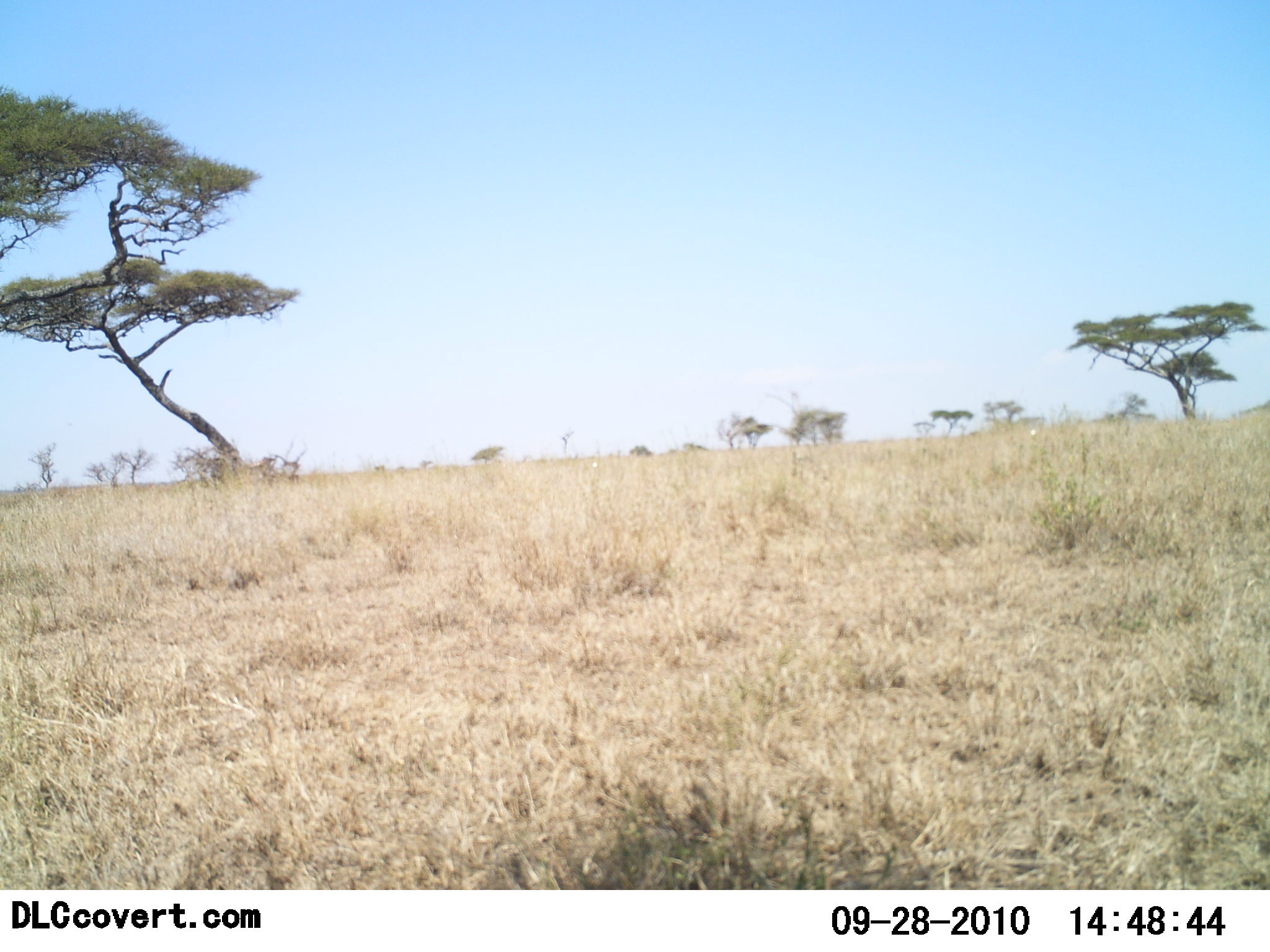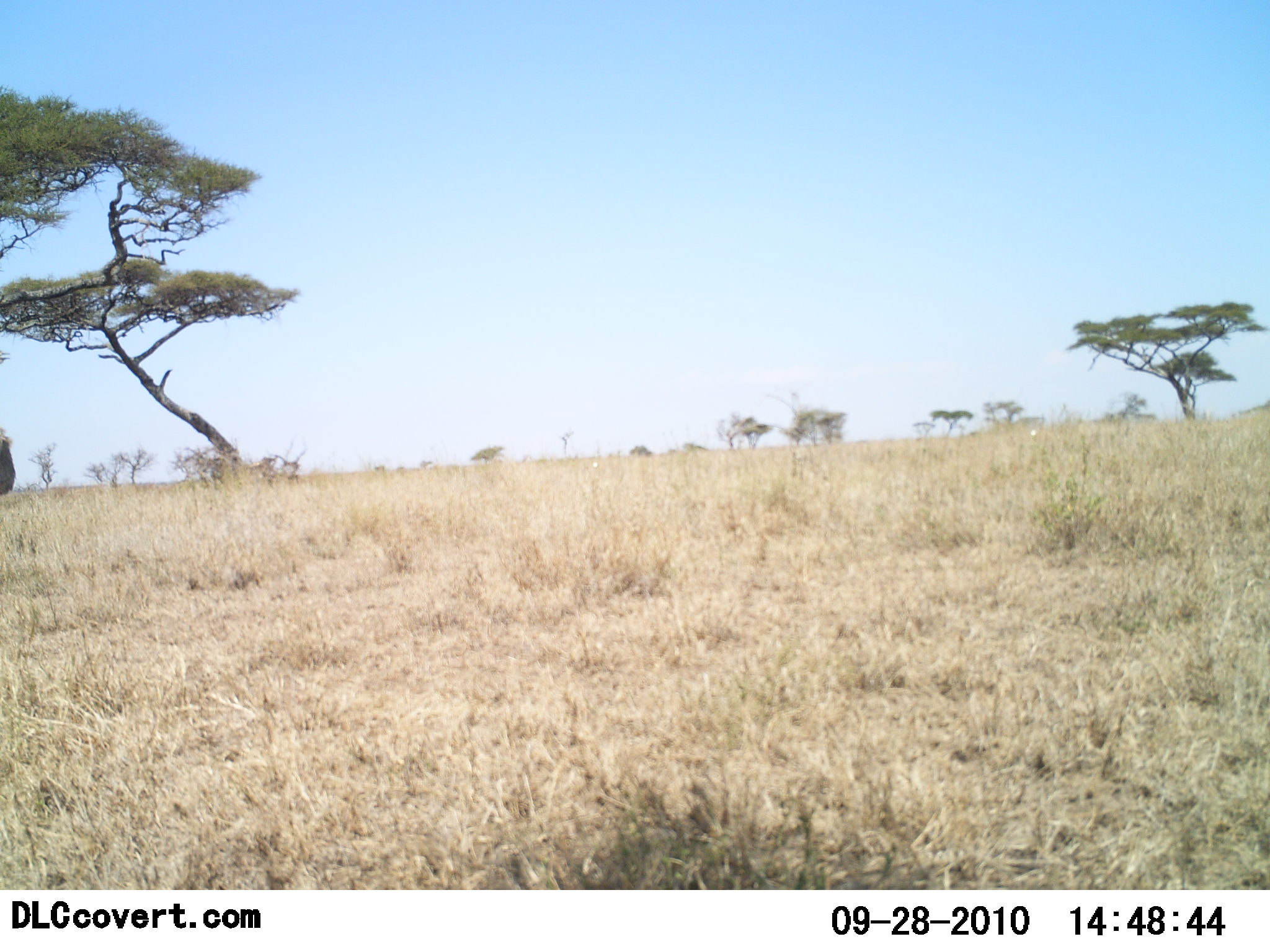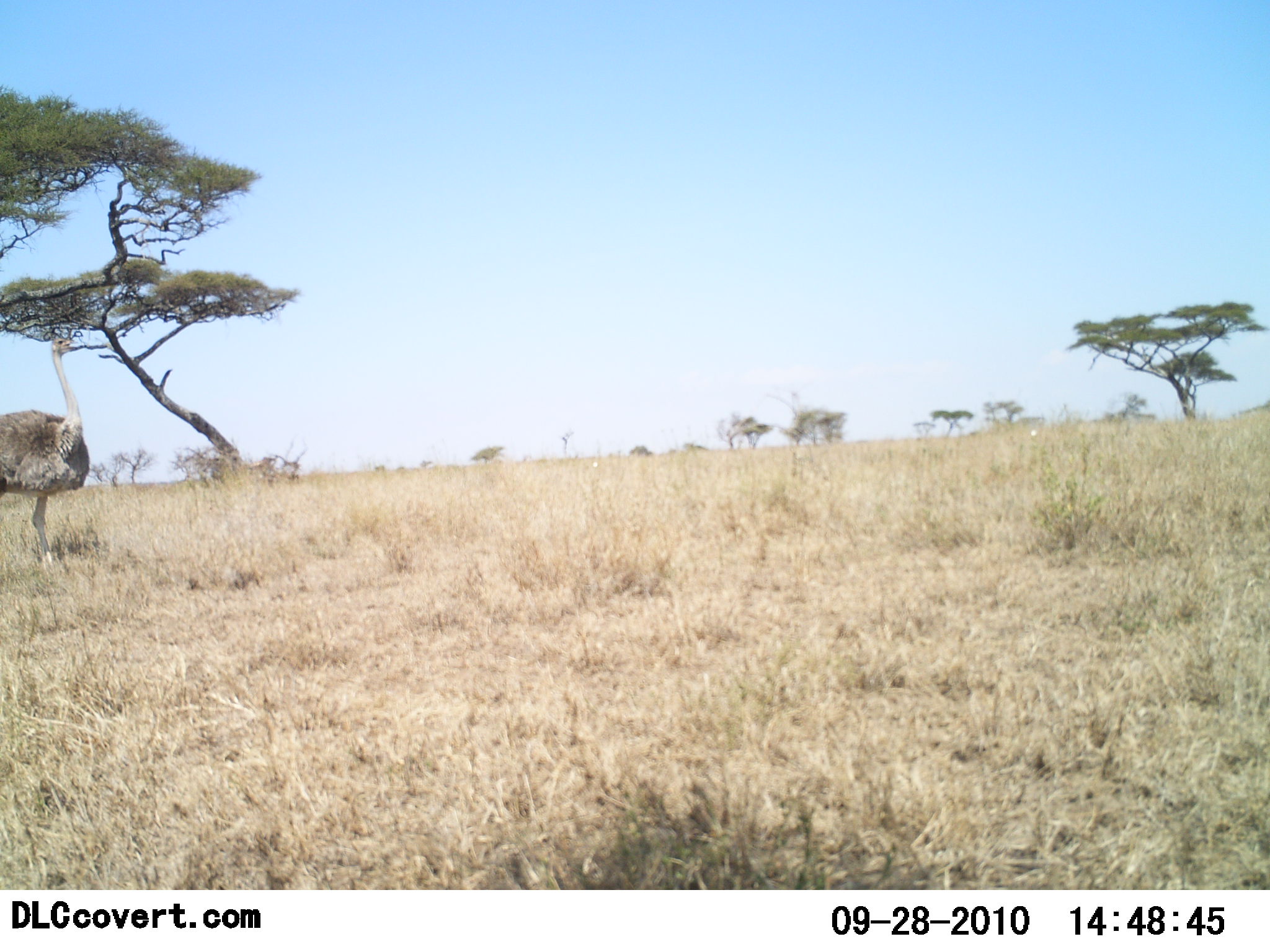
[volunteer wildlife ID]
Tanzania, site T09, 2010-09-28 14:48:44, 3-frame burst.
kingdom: Animalia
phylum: Chordata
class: Aves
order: Struthioniformes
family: Struthionidae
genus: Struthio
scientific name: Struthio camelus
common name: ostrich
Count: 1.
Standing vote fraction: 20%.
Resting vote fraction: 0%.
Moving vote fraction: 80%.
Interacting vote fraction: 0%.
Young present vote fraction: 0%.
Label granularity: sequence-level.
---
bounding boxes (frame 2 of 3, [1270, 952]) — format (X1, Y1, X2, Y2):
animal: (2, 428, 16, 498)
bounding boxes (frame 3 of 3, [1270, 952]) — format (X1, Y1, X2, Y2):
animal: (0, 337, 87, 569)